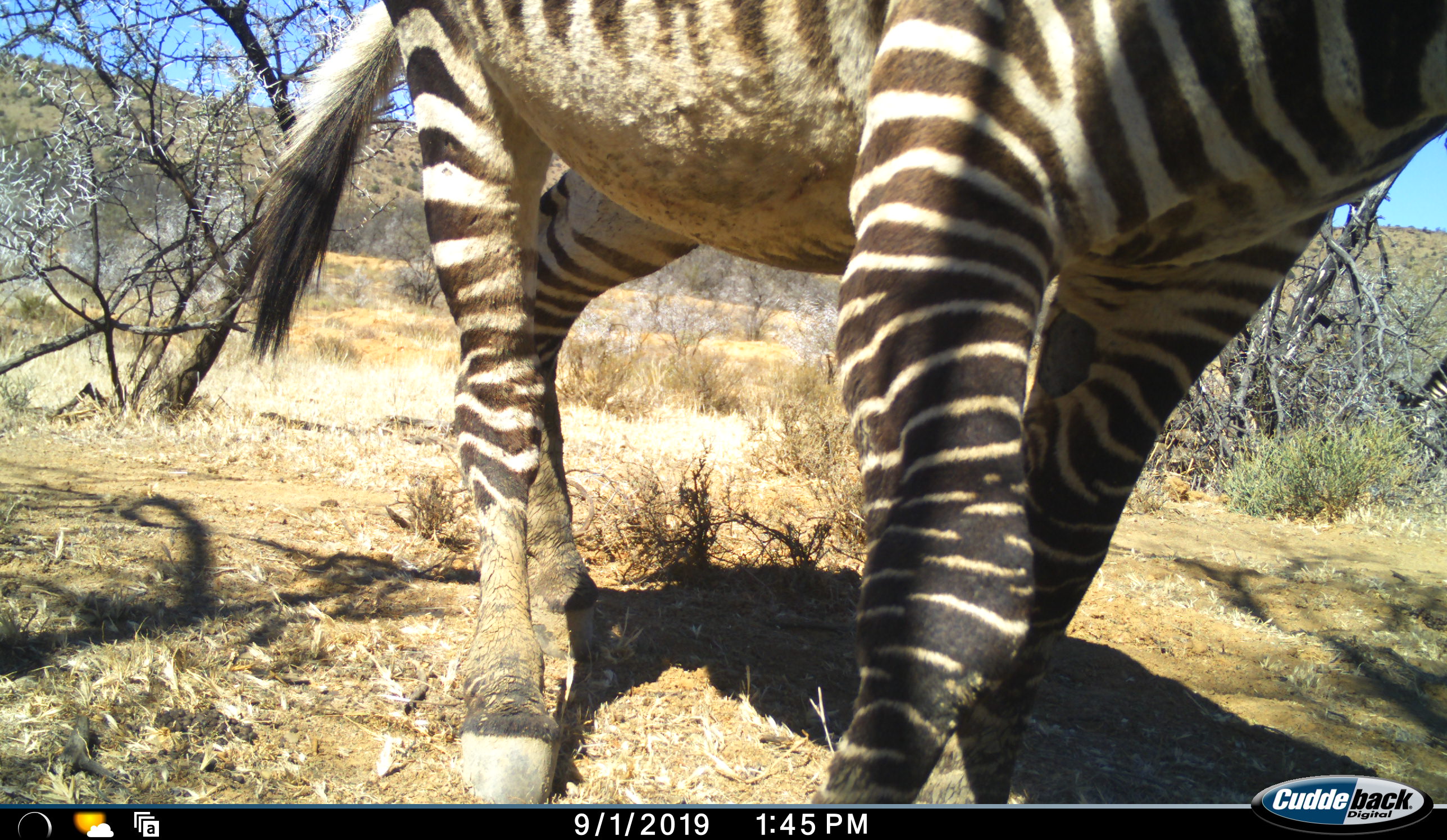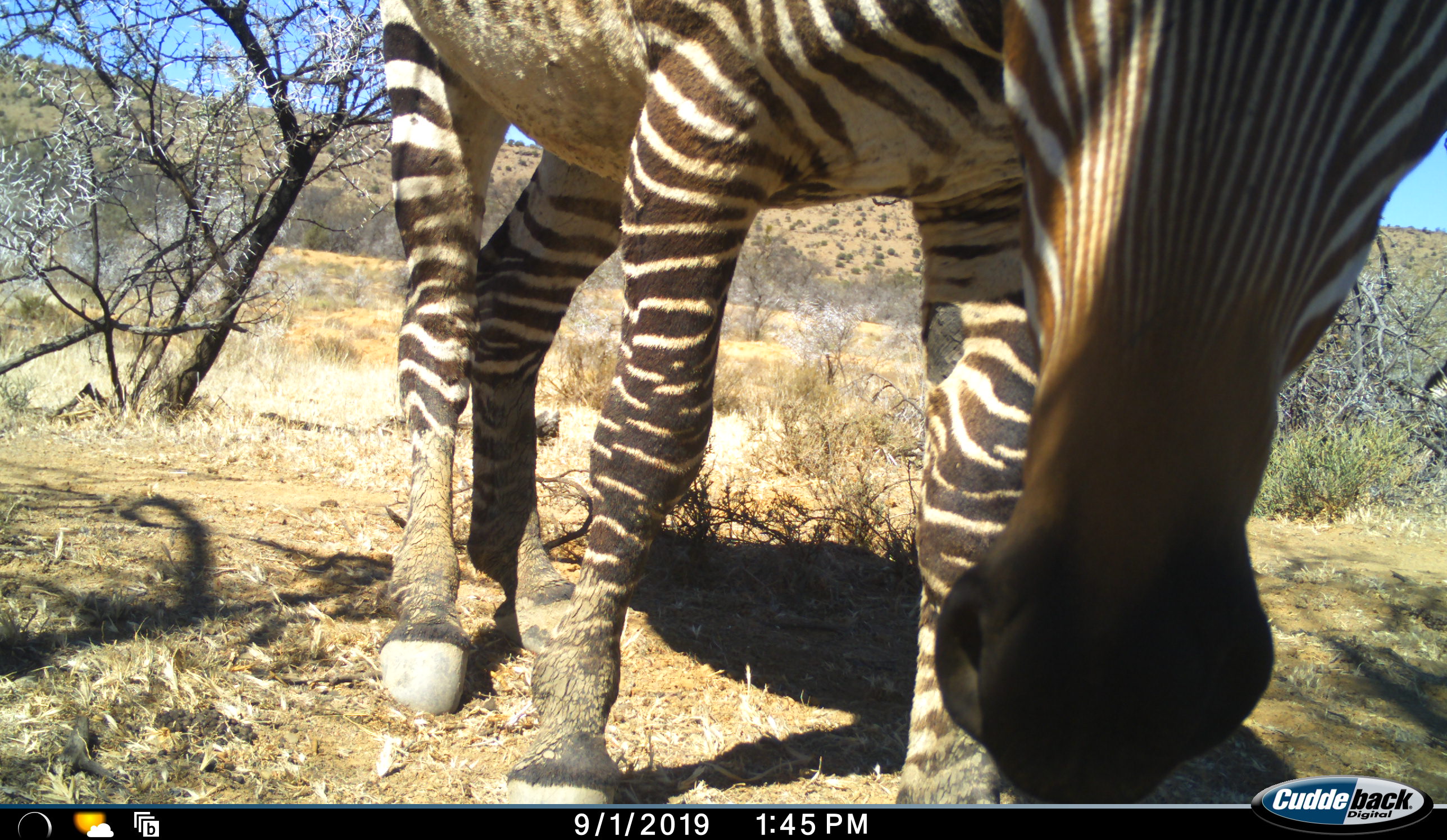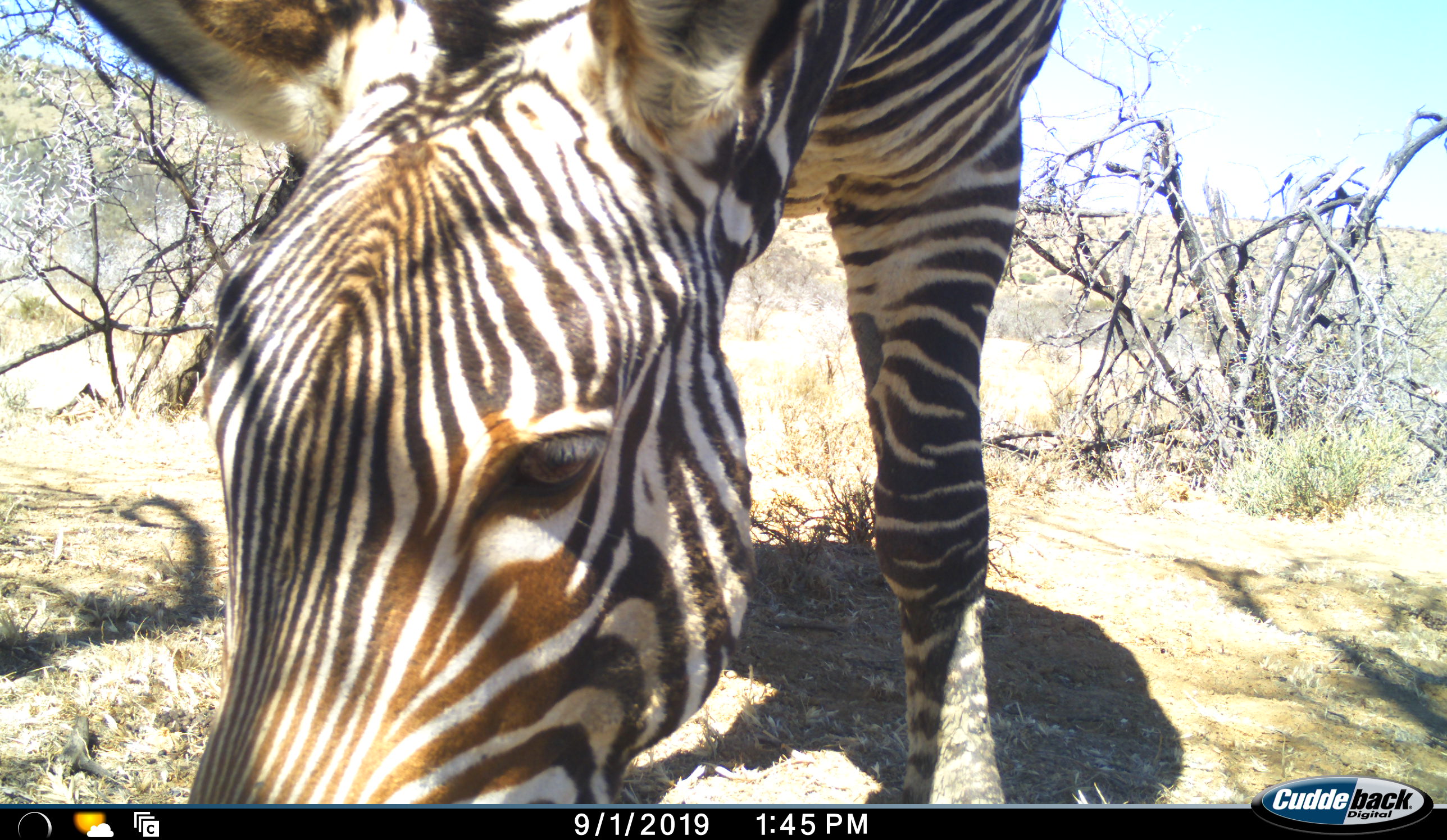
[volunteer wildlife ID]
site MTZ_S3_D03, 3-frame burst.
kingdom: Animalia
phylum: Chordata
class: Mammalia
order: Perissodactyla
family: Equidae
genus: Equus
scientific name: Equus zebra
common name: mountain zebra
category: zebramountain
Zebramountain (mountain zebra) (Equus zebra), count 1. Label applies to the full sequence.